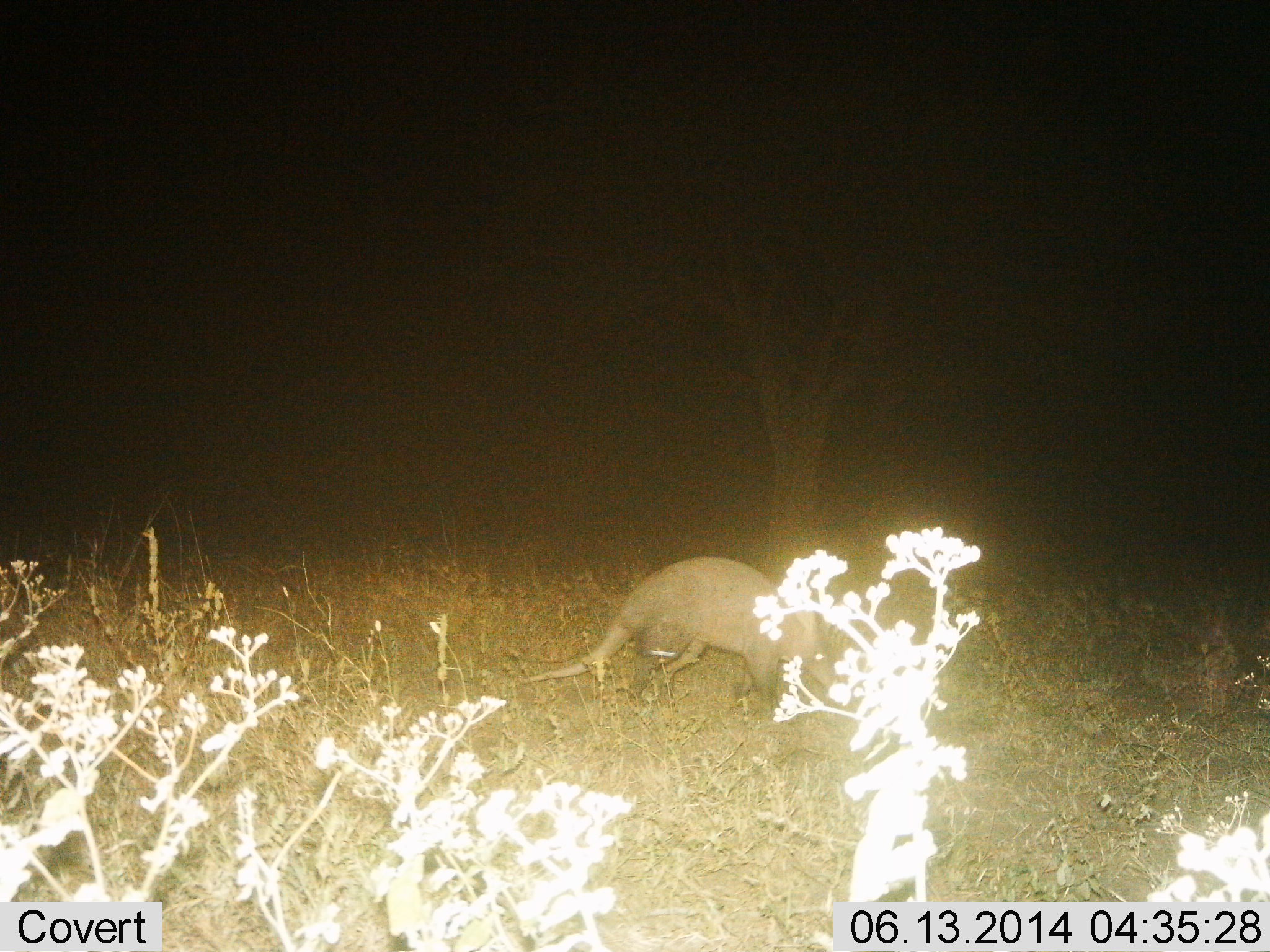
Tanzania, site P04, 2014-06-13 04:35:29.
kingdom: Animalia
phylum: Chordata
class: Mammalia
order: Tubulidentata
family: Orycteropodidae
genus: Orycteropus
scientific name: Orycteropus afer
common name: aardvark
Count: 1.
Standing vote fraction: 20%.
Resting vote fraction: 0%.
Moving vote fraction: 70%.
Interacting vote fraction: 0%.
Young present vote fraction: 0%.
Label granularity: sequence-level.